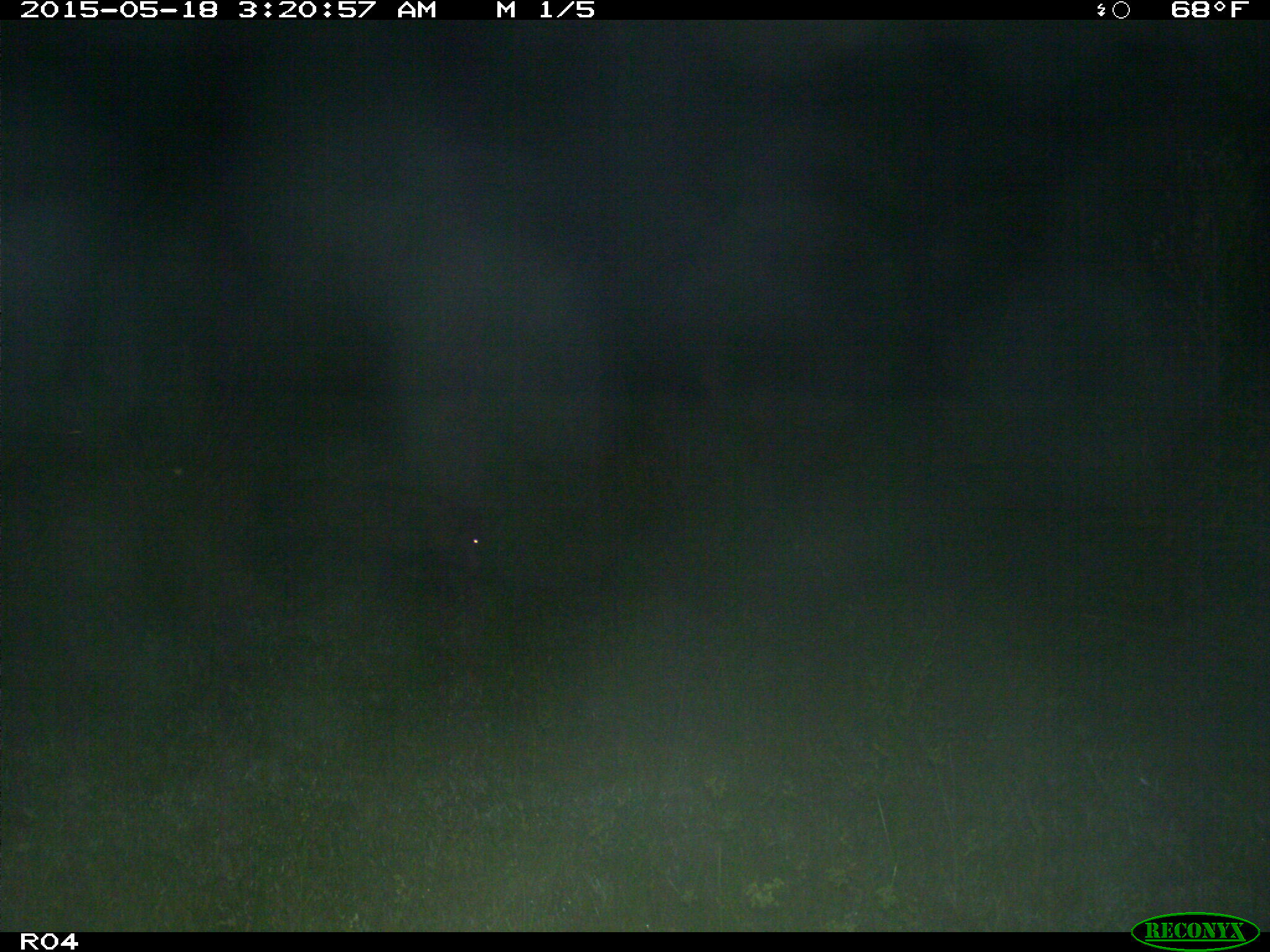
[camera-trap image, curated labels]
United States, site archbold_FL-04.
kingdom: Animalia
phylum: Chordata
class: Mammalia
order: Artiodactyla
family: Suidae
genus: Sus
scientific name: Sus scrofa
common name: wild boar